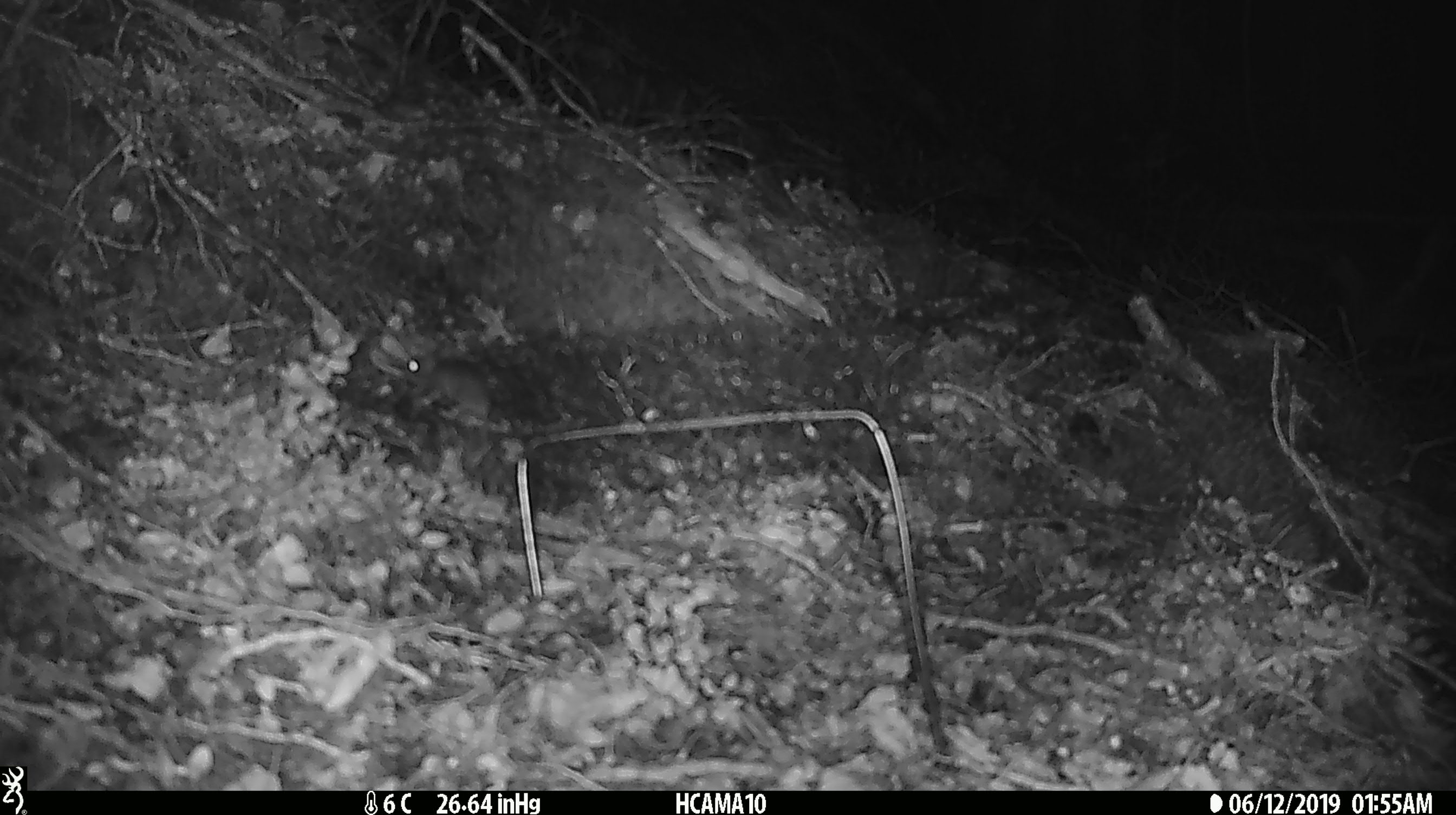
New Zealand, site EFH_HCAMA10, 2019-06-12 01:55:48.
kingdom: Animalia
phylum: Chordata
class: Mammalia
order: Rodentia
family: Muridae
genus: Mus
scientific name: Mus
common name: mouse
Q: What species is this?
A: Mouse (Mus).